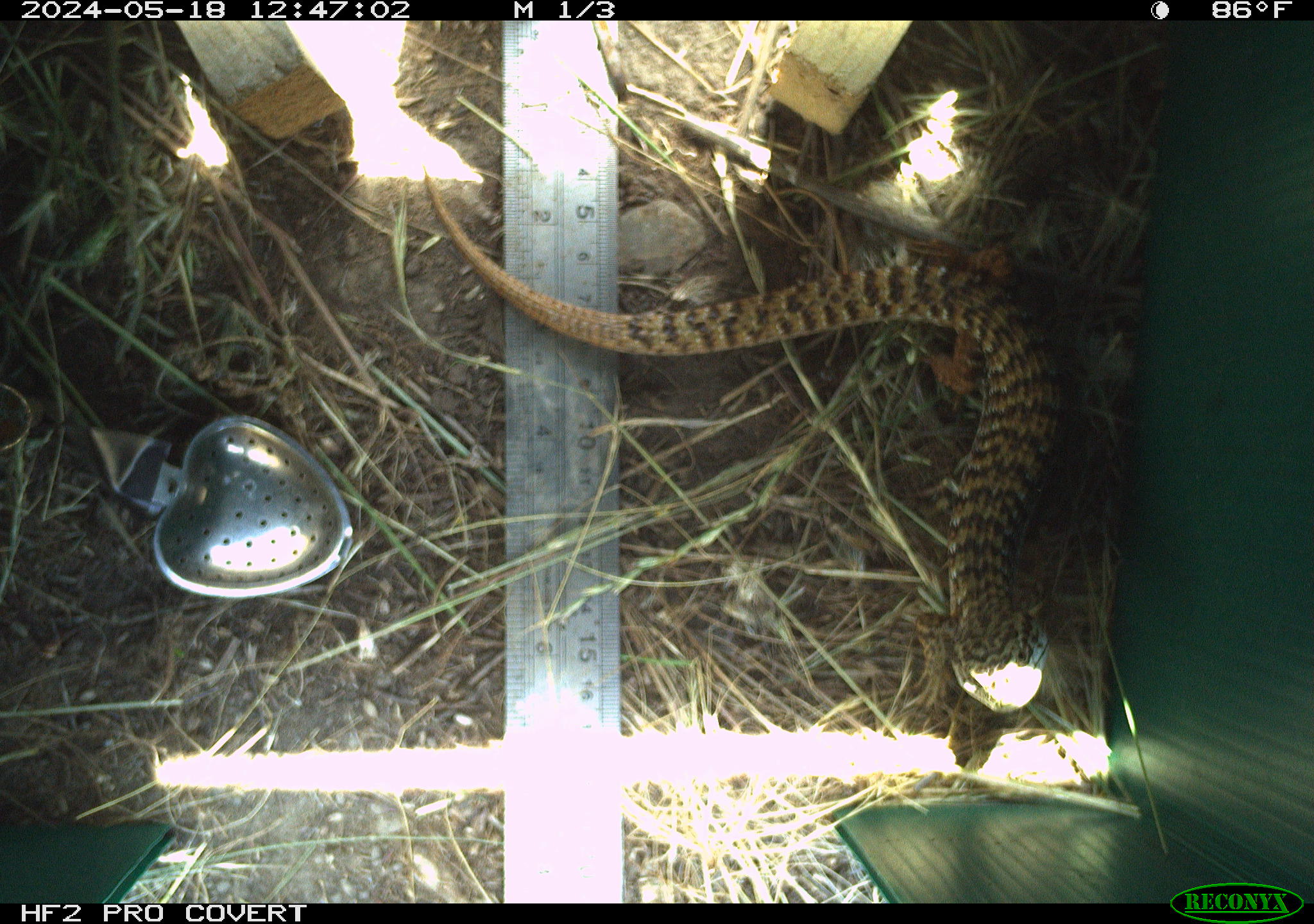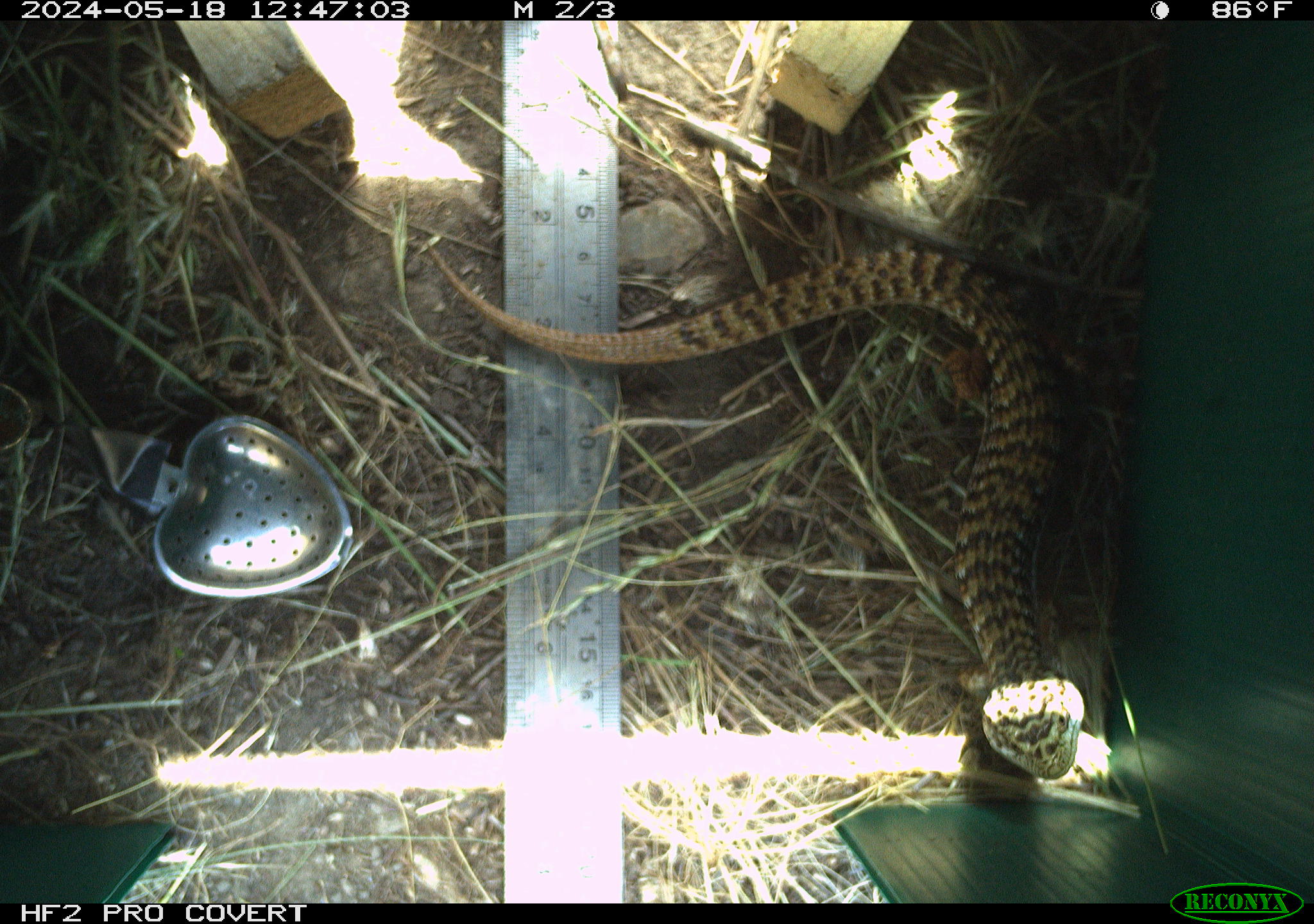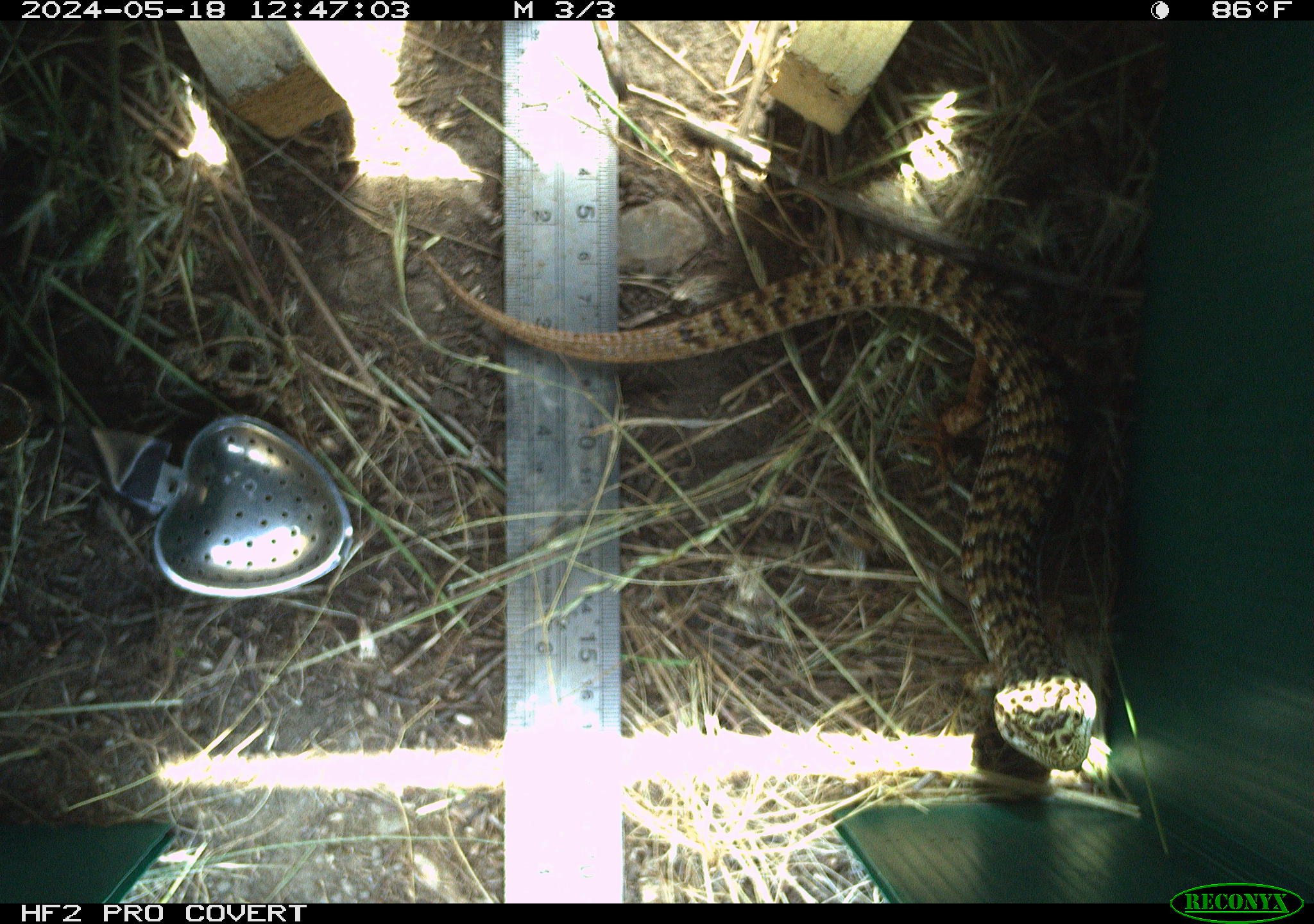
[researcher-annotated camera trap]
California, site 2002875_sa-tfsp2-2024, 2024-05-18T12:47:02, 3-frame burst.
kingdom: Animalia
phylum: Chordata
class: Reptilia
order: Squamata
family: Anguidae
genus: Elgaria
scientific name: Elgaria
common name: alligator lizards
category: elgaria species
Elgaria species (alligator lizards) (Elgaria).